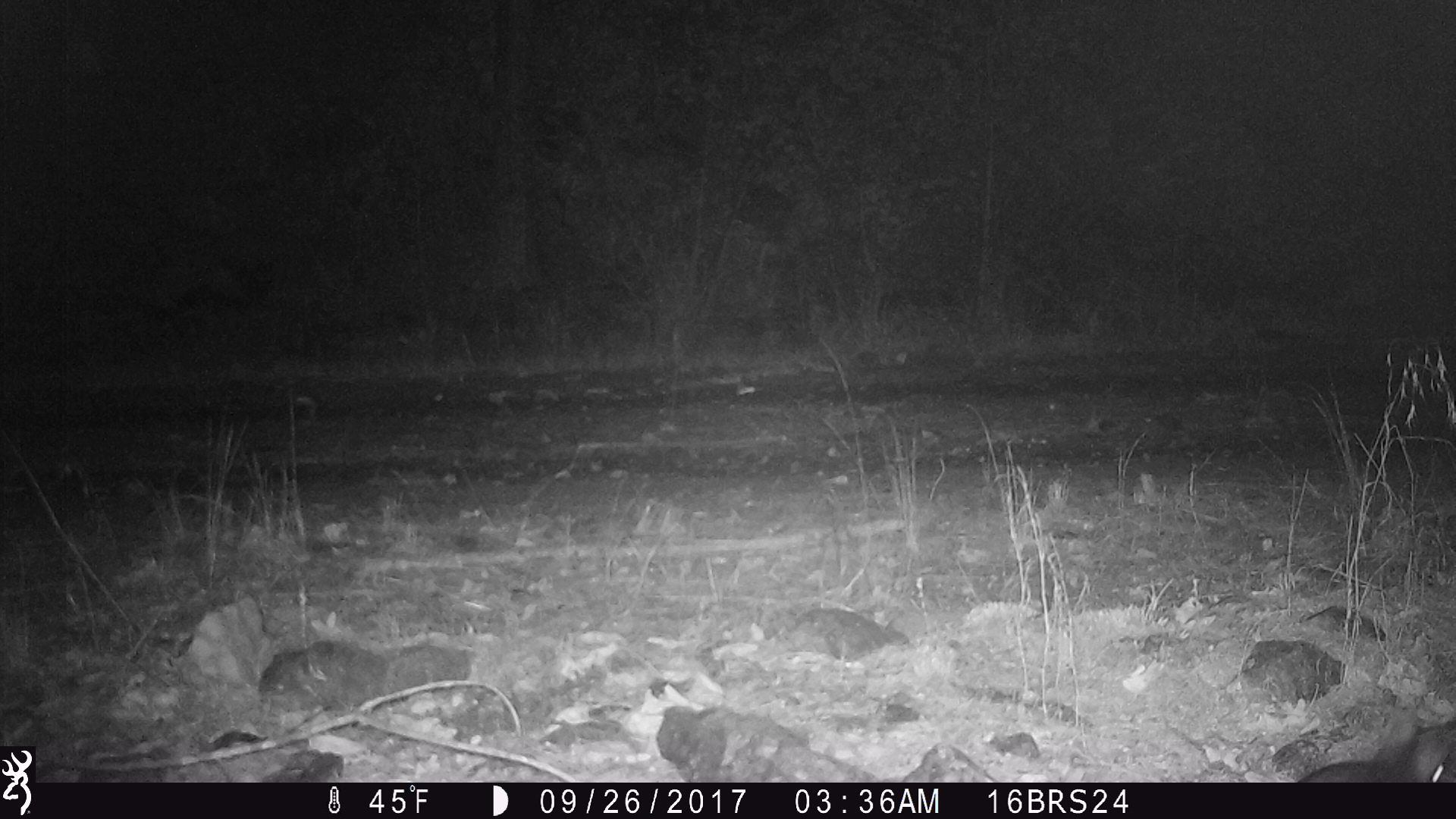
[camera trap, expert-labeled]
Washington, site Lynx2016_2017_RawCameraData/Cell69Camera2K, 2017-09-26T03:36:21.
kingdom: Animalia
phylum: Chordata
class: Mammalia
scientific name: Mammalia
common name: small mammal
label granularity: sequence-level